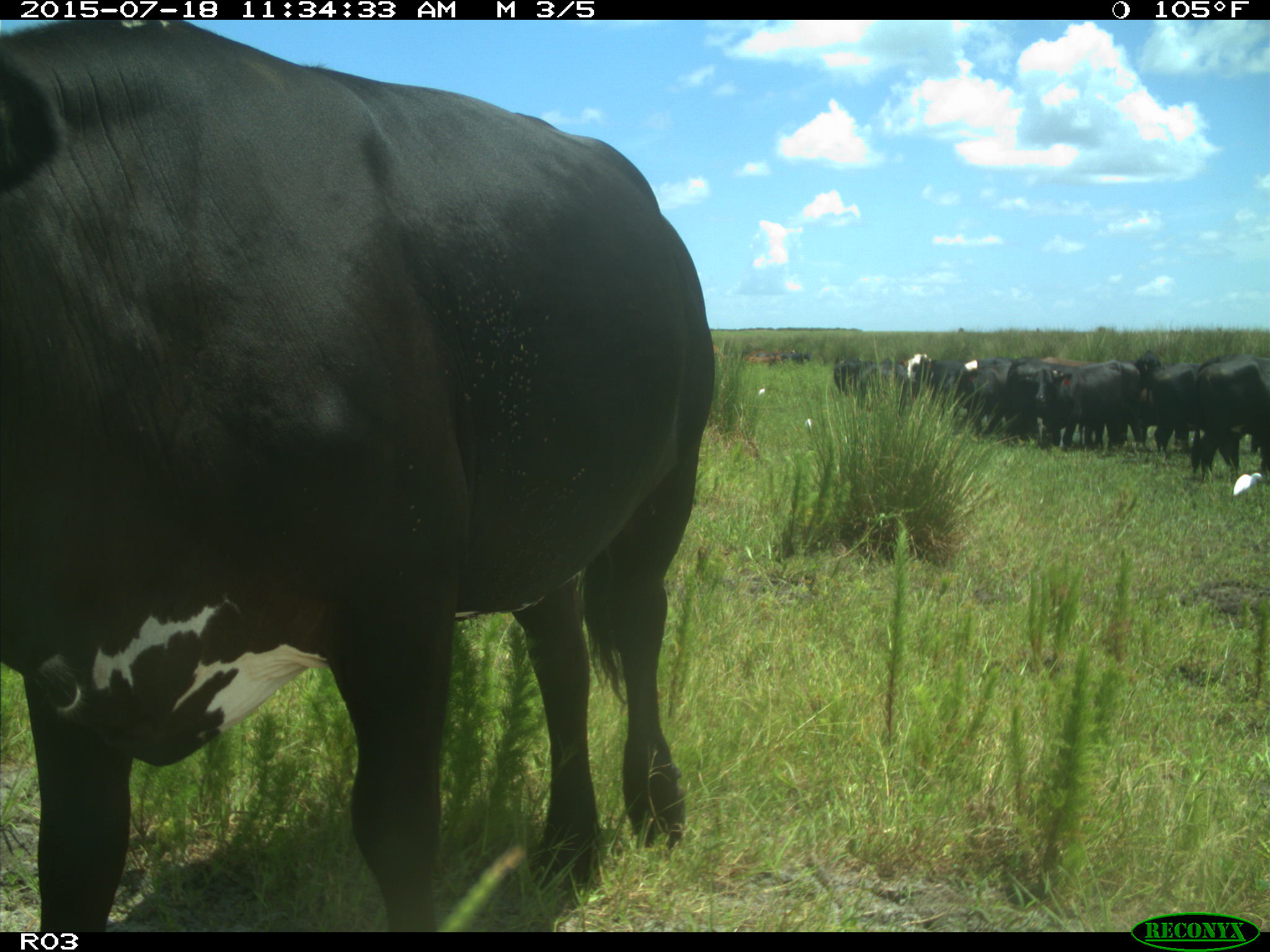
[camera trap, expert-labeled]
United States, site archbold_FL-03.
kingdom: Animalia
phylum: Chordata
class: Mammalia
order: Artiodactyla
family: Bovidae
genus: Bos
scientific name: Bos taurus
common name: domestic cow